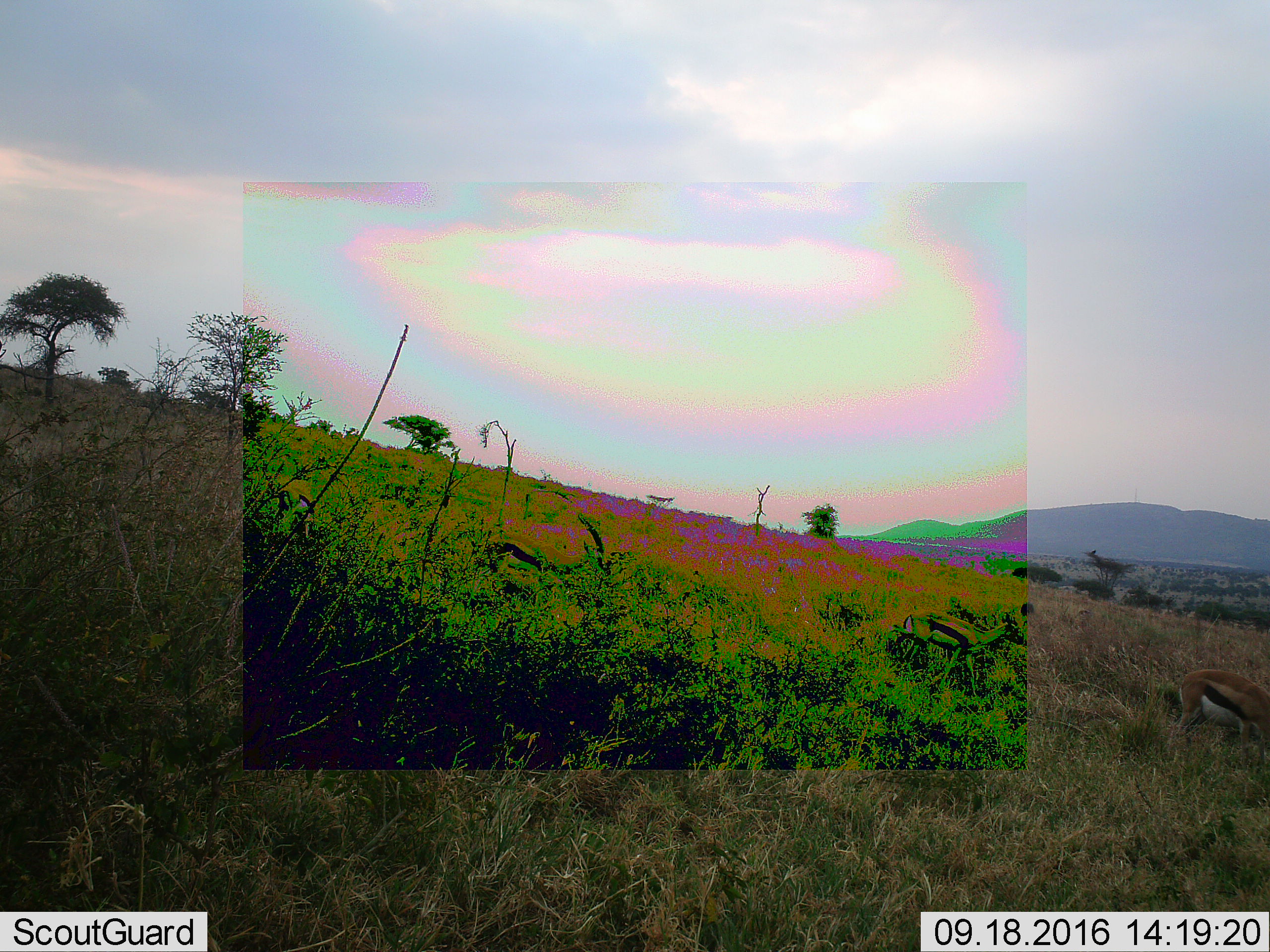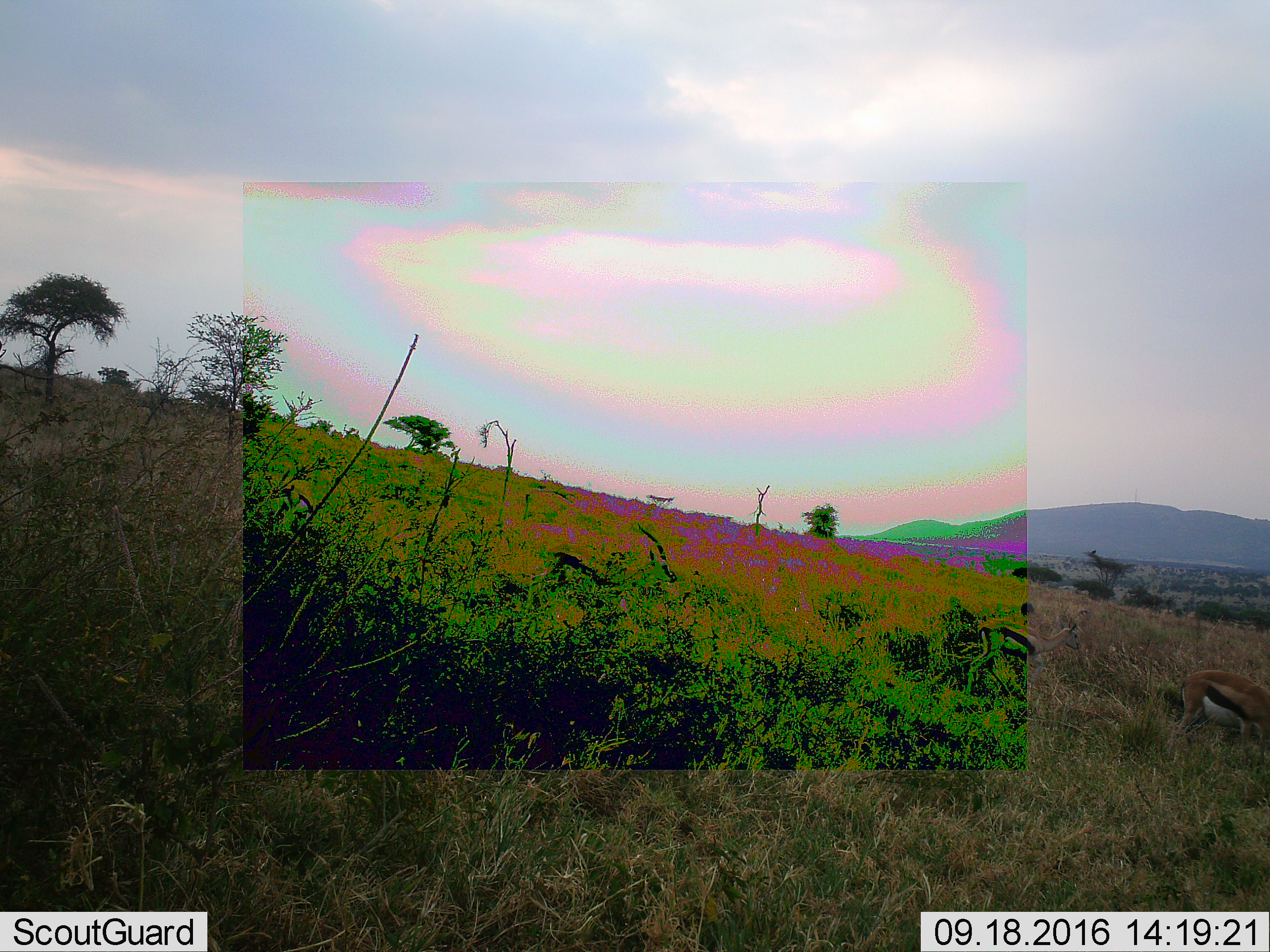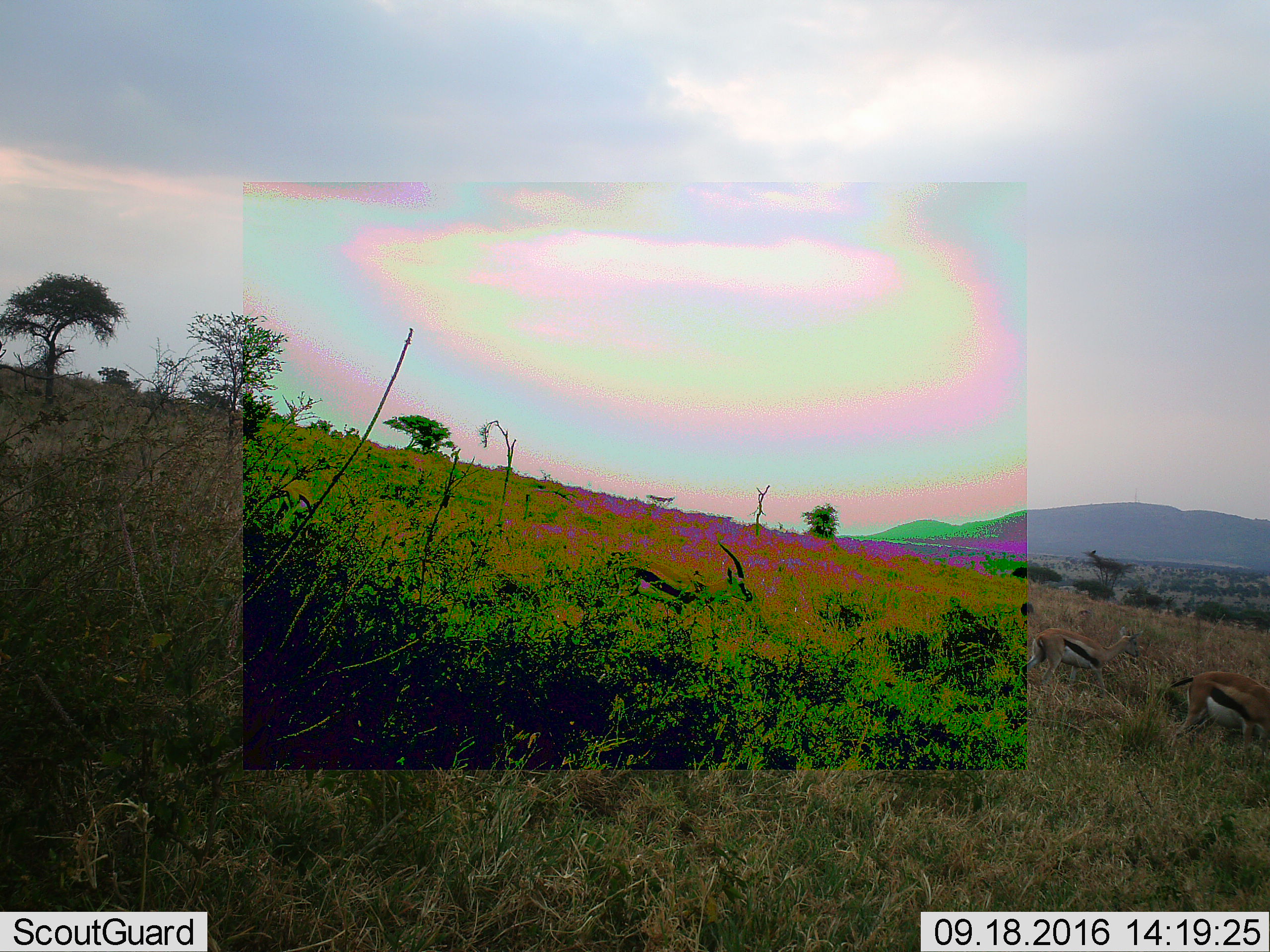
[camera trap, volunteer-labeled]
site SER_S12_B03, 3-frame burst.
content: unidentified animal